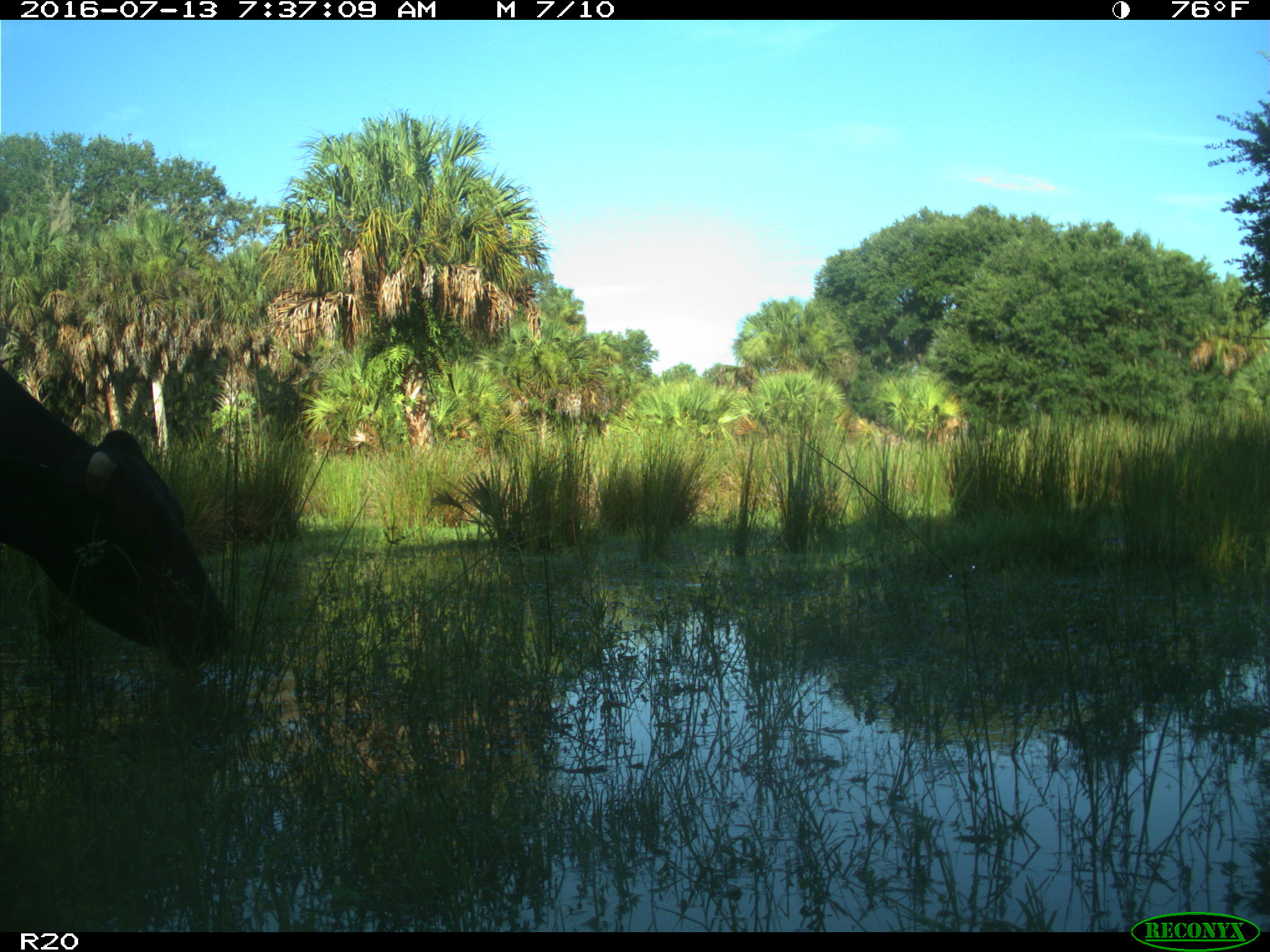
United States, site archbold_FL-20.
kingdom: Animalia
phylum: Chordata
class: Mammalia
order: Artiodactyla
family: Bovidae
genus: Bos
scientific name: Bos taurus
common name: domestic cow